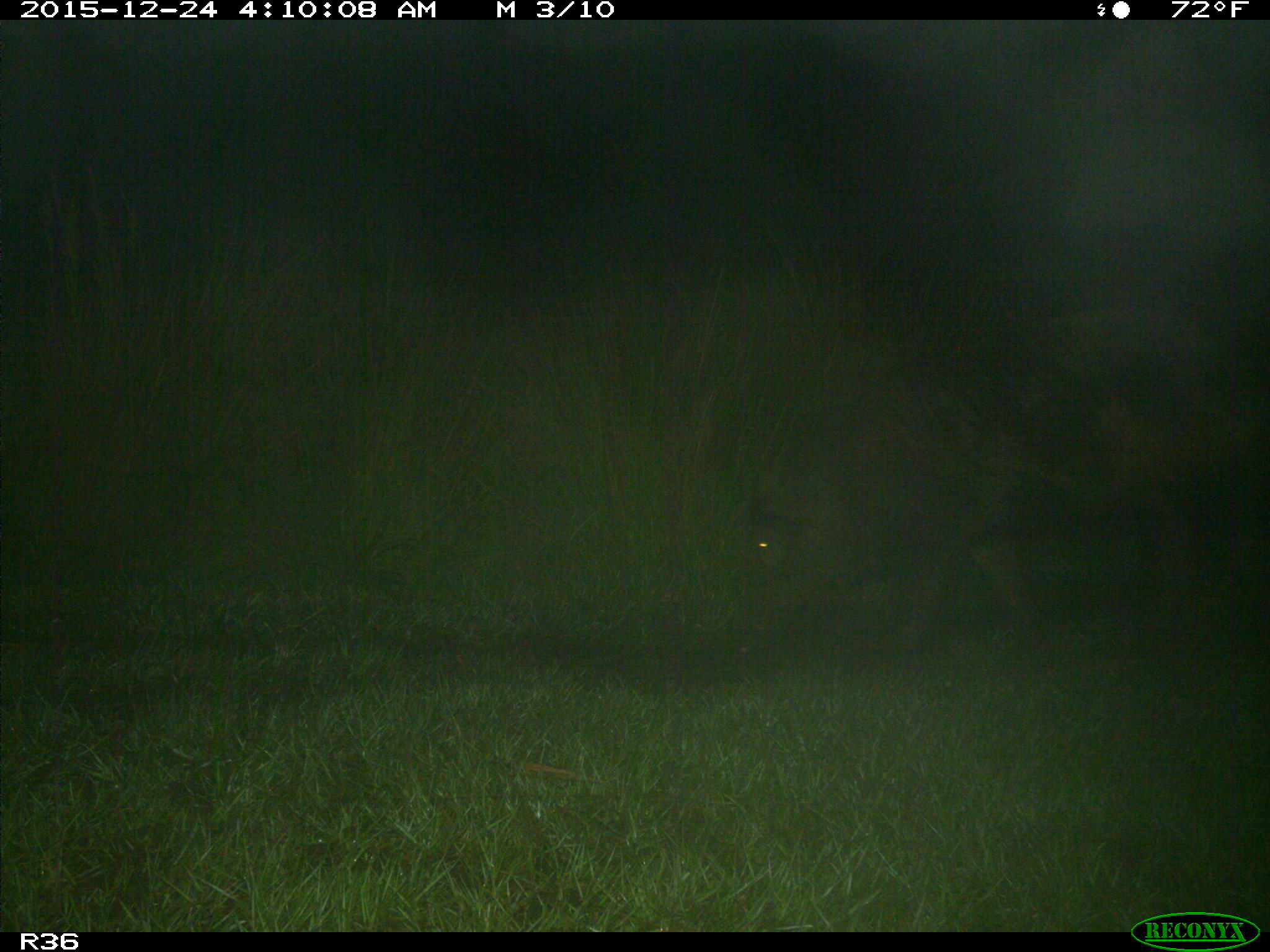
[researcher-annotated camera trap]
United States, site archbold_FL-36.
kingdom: Animalia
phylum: Chordata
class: Mammalia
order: Artiodactyla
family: Suidae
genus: Sus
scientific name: Sus scrofa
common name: wild boar